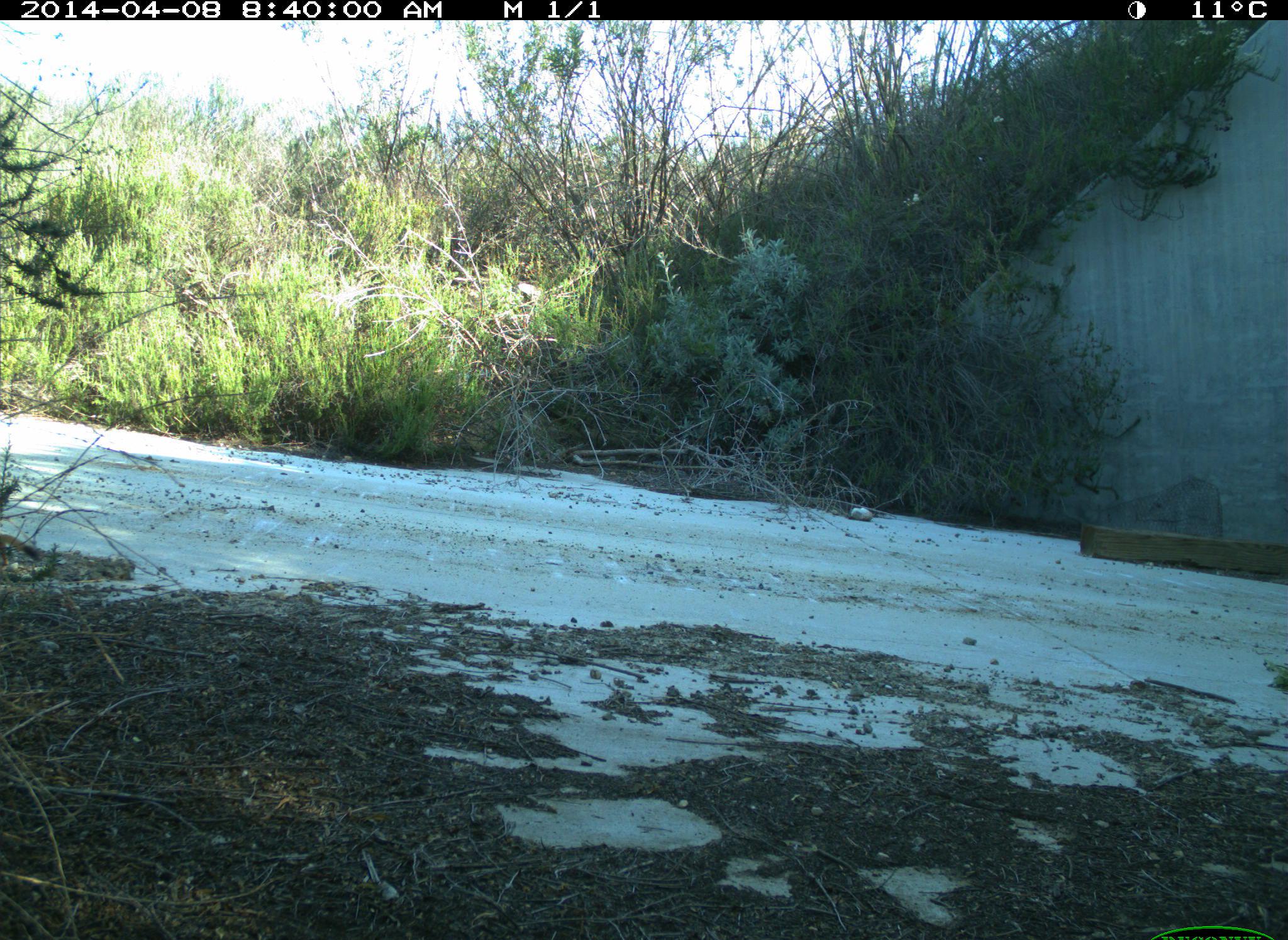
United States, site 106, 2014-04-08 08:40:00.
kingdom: Animalia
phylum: Chordata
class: Mammalia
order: Rodentia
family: Sciuridae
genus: Sciurus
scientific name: Sciurus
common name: squirrel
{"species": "squirrel (Sciurus)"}